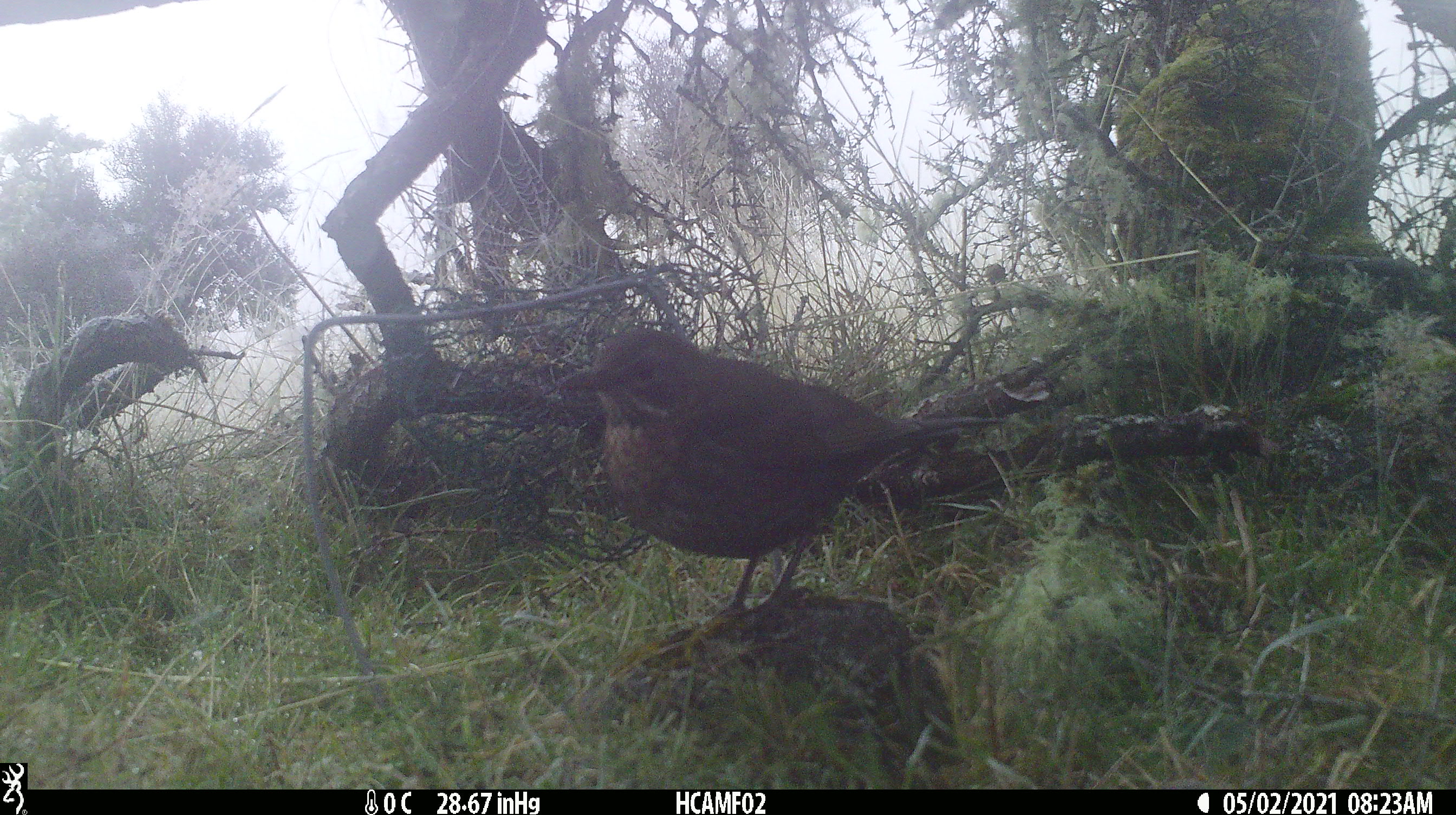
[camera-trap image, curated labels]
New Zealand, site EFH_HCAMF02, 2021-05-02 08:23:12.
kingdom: Animalia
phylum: Chordata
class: Aves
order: Passeriformes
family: Turdidae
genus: Turdus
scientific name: Turdus merula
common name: eurasian blackbird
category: blackbird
Blackbird (eurasian blackbird) (Turdus merula).